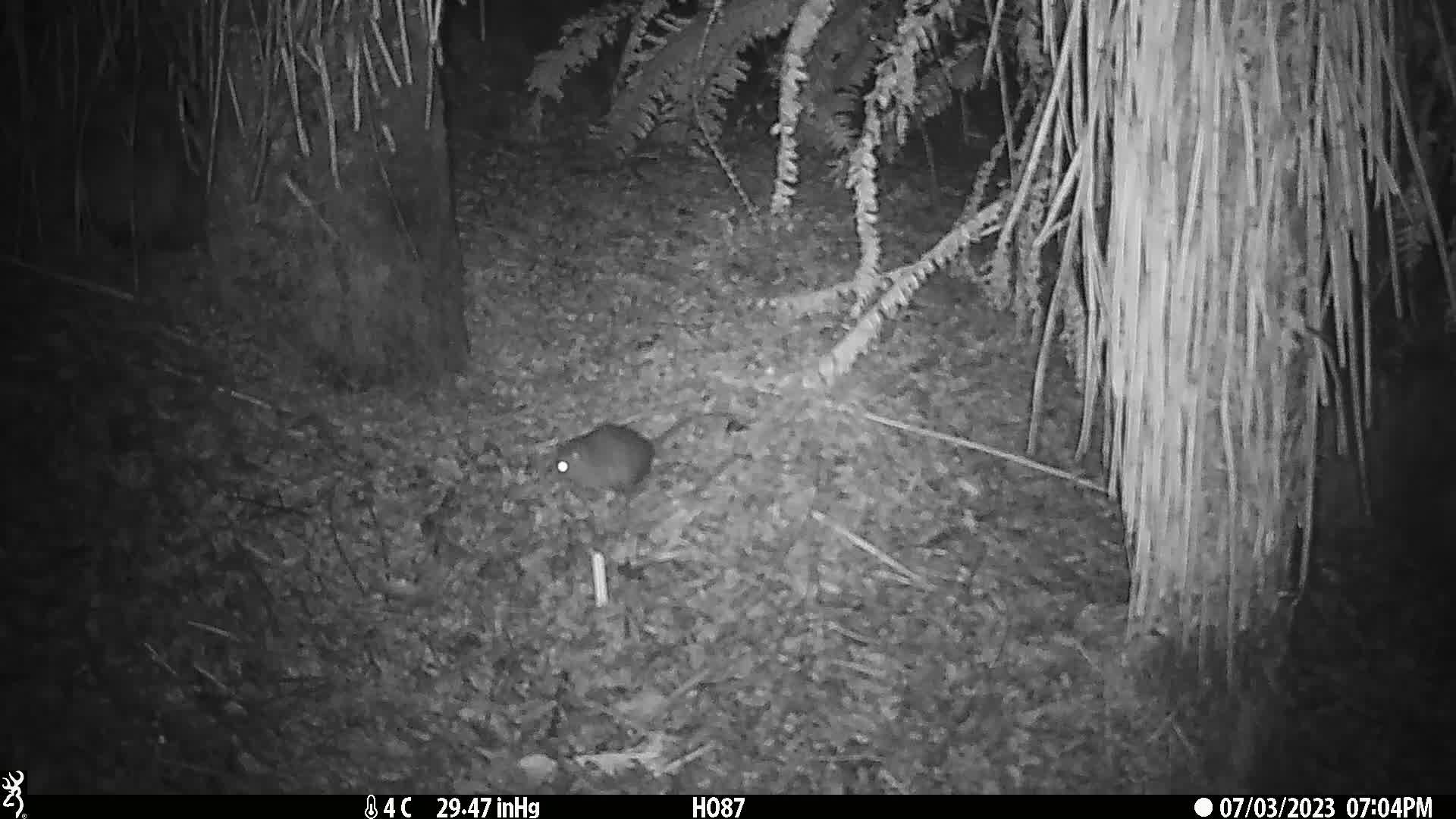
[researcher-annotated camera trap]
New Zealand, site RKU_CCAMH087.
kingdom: Animalia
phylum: Chordata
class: Mammalia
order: Rodentia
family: Muridae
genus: Rattus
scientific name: Rattus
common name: rat